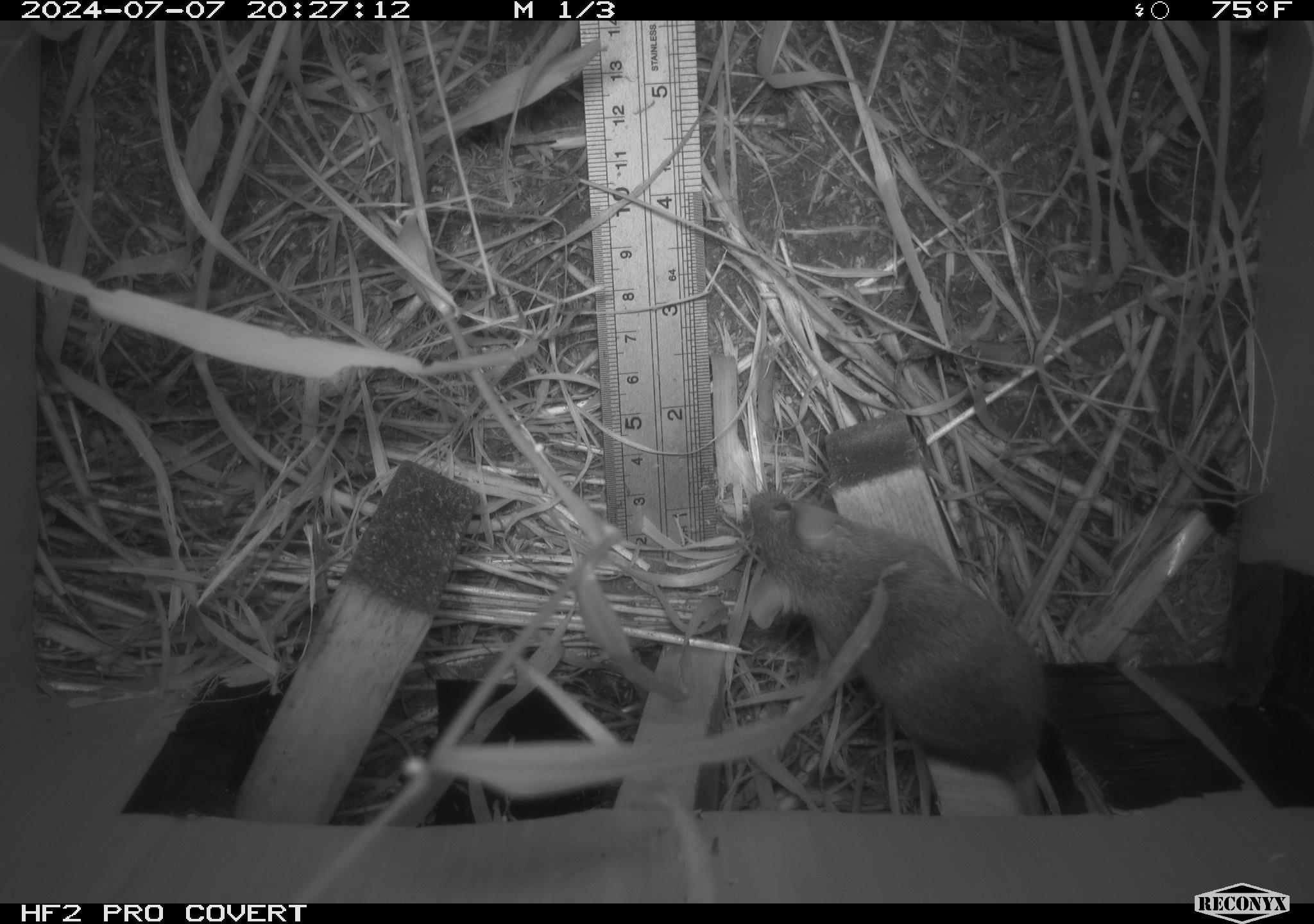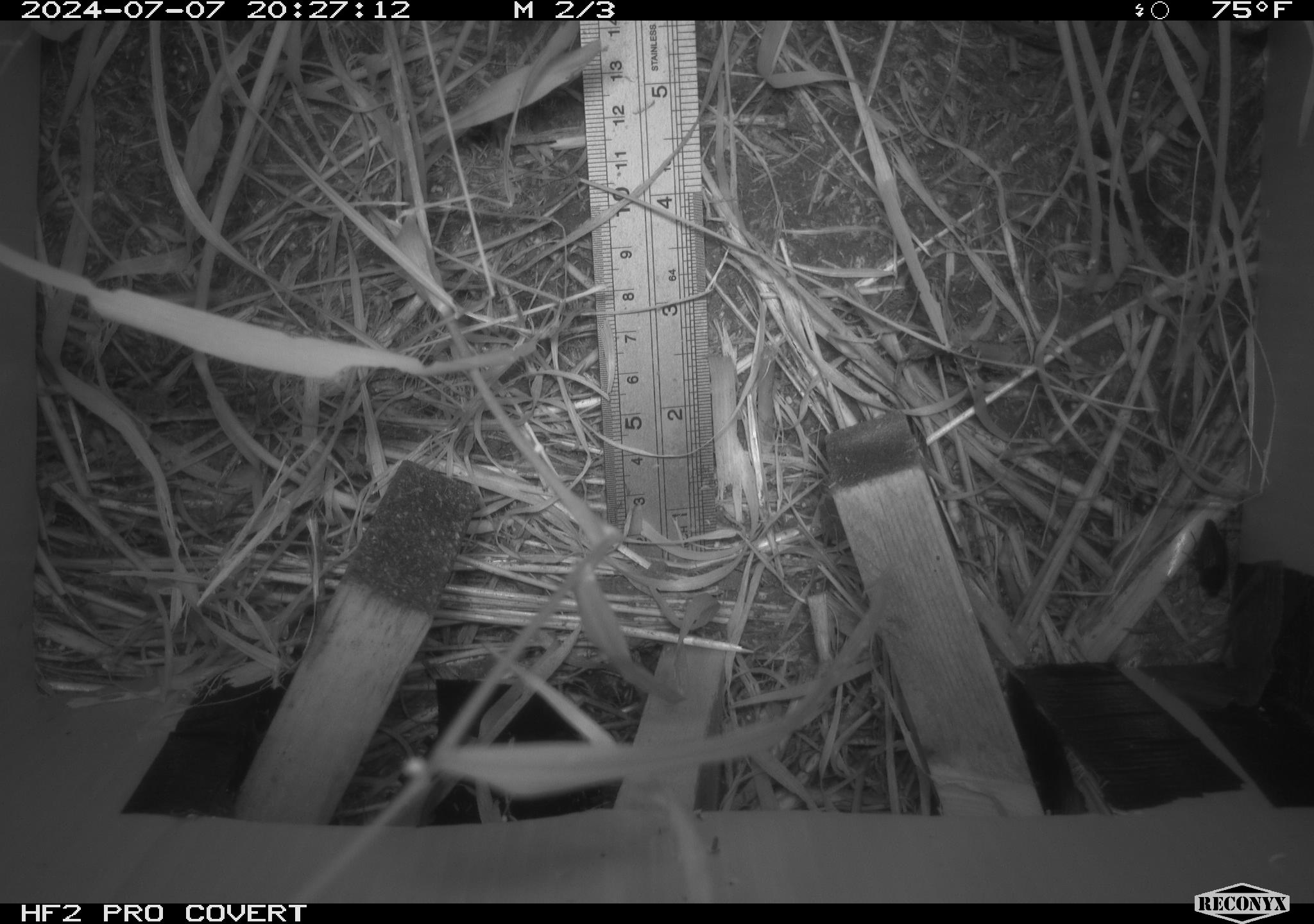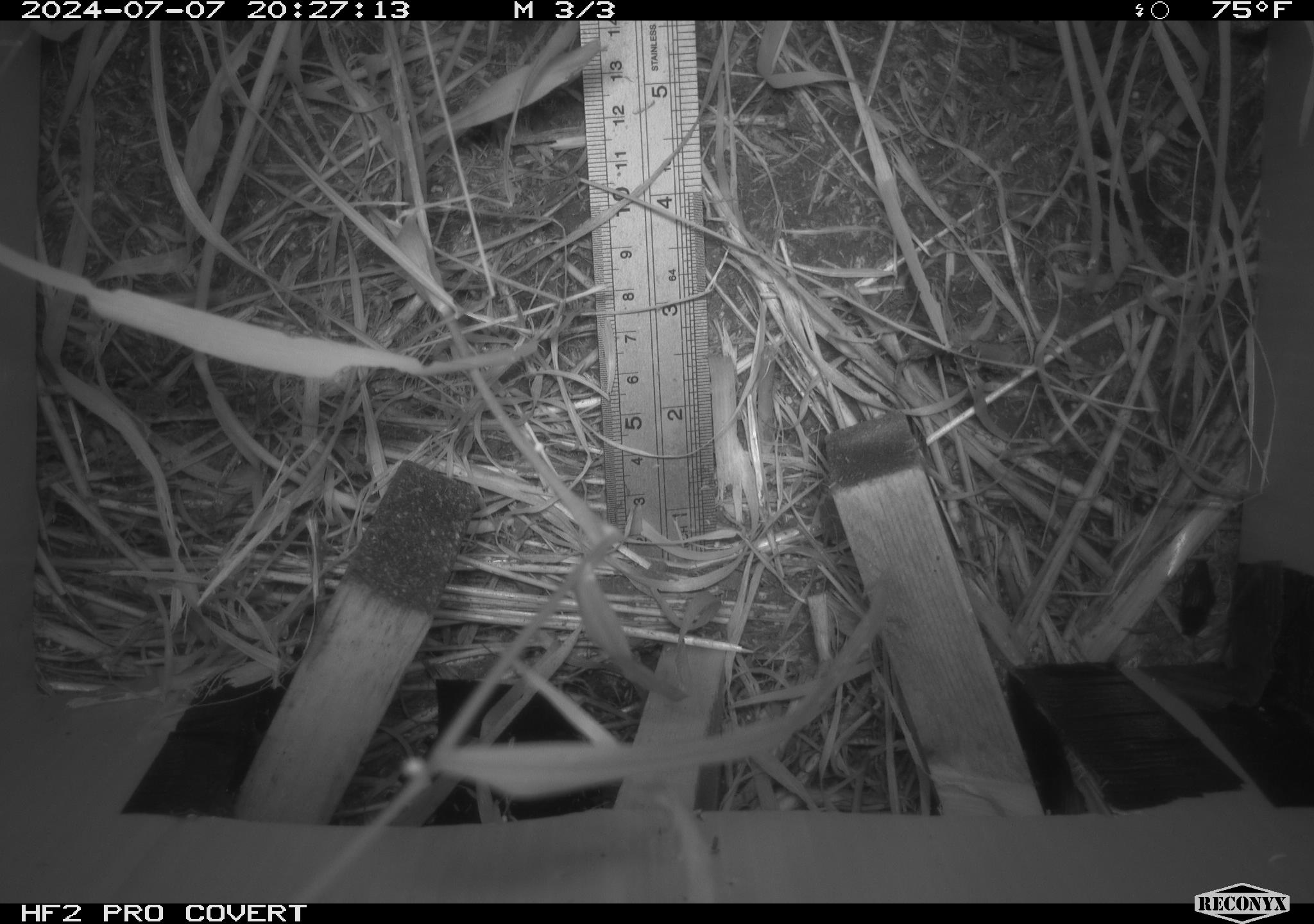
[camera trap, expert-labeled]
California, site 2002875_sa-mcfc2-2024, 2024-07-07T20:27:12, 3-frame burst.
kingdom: Animalia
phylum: Chordata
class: Mammalia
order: Rodentia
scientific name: Rodentia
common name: rodent